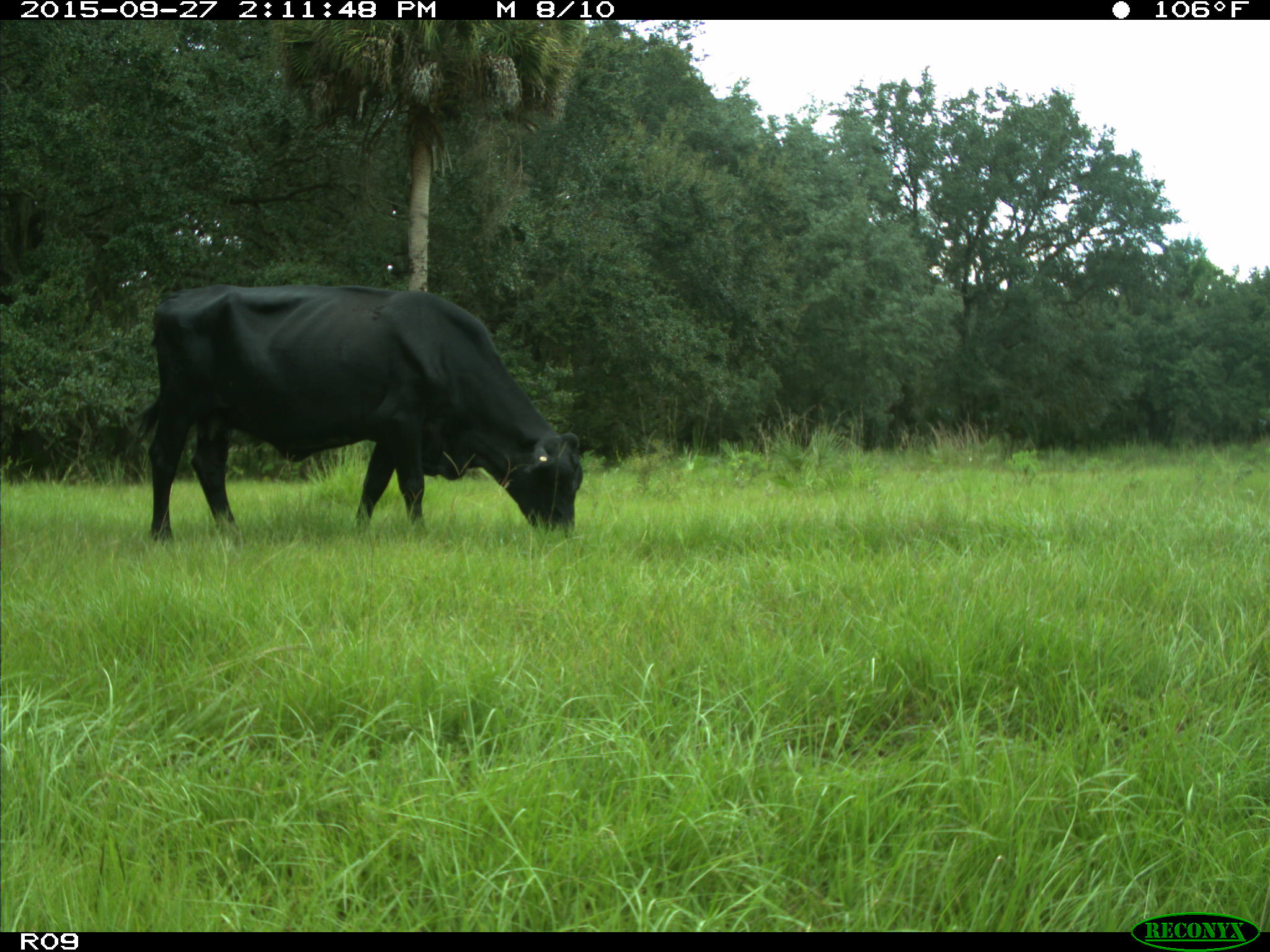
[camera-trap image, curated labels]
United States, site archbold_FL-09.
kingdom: Animalia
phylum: Chordata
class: Mammalia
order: Artiodactyla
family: Bovidae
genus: Bos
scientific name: Bos taurus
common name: domestic cow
Bos taurus (domestic cow).